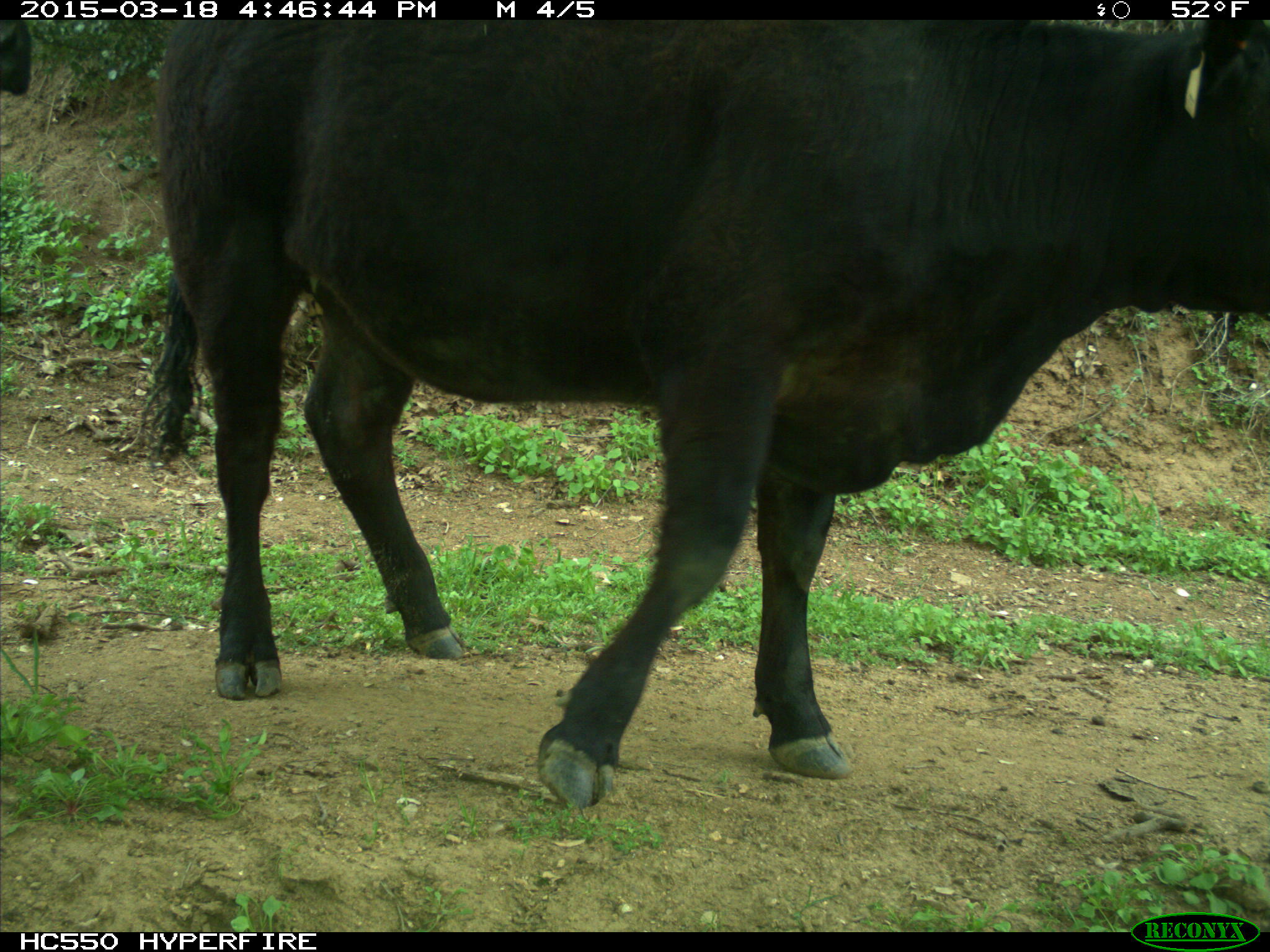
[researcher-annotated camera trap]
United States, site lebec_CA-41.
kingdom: Animalia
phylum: Chordata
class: Mammalia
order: Artiodactyla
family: Bovidae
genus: Bos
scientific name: Bos taurus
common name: domestic cow